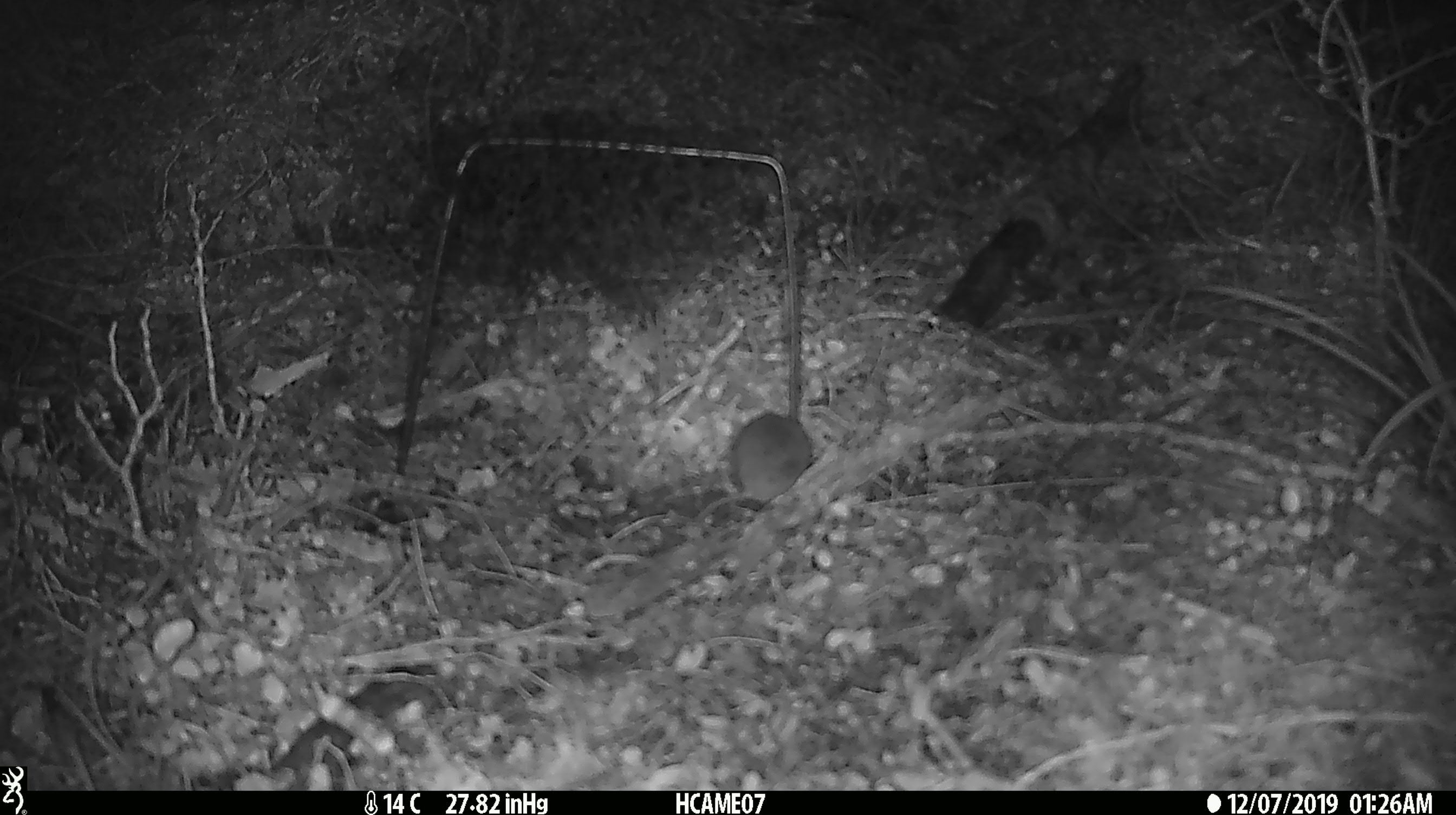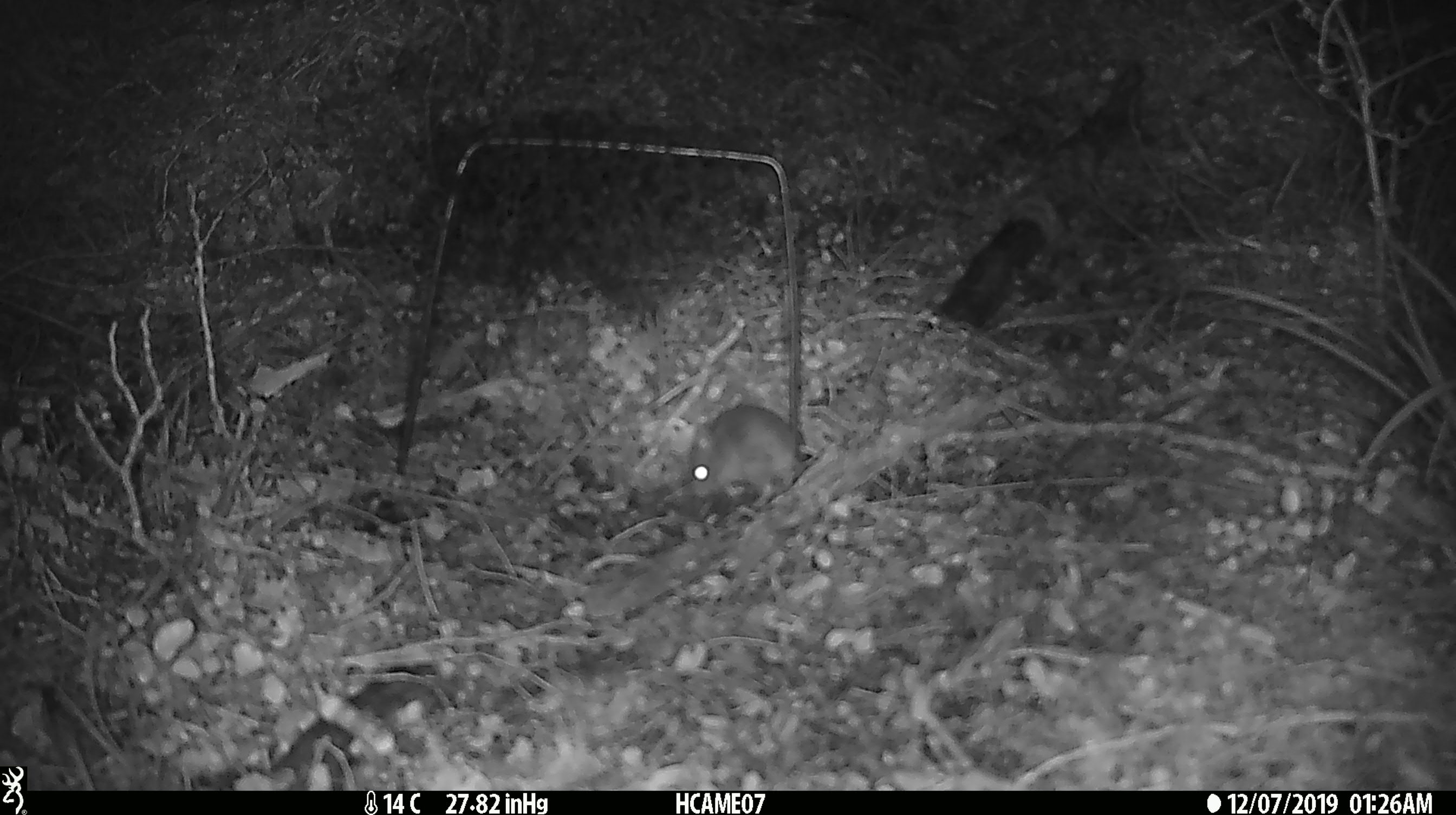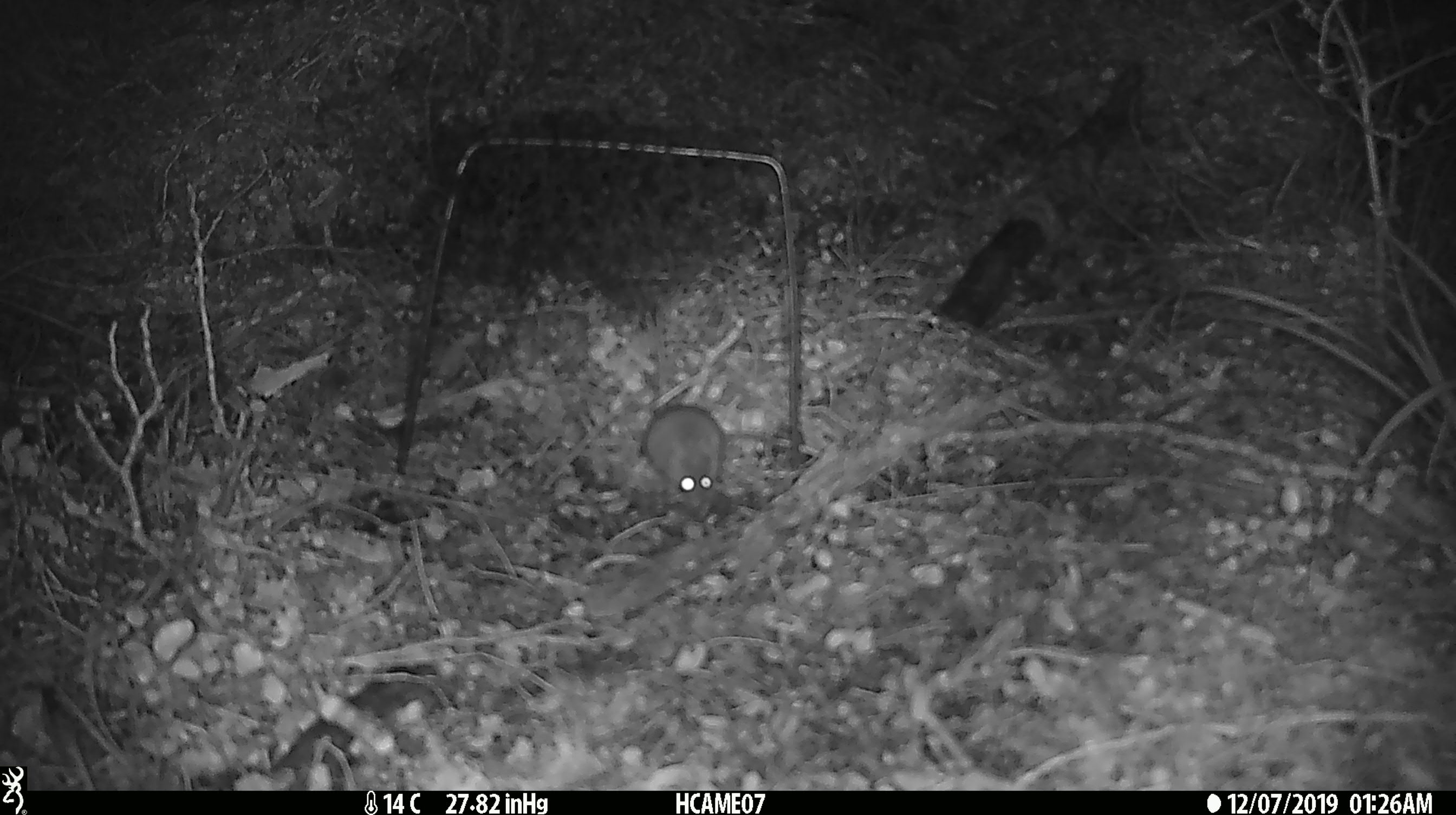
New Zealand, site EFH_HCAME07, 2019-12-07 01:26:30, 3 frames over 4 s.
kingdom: Animalia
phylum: Chordata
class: Mammalia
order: Rodentia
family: Muridae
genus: Mus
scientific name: Mus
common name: mouse